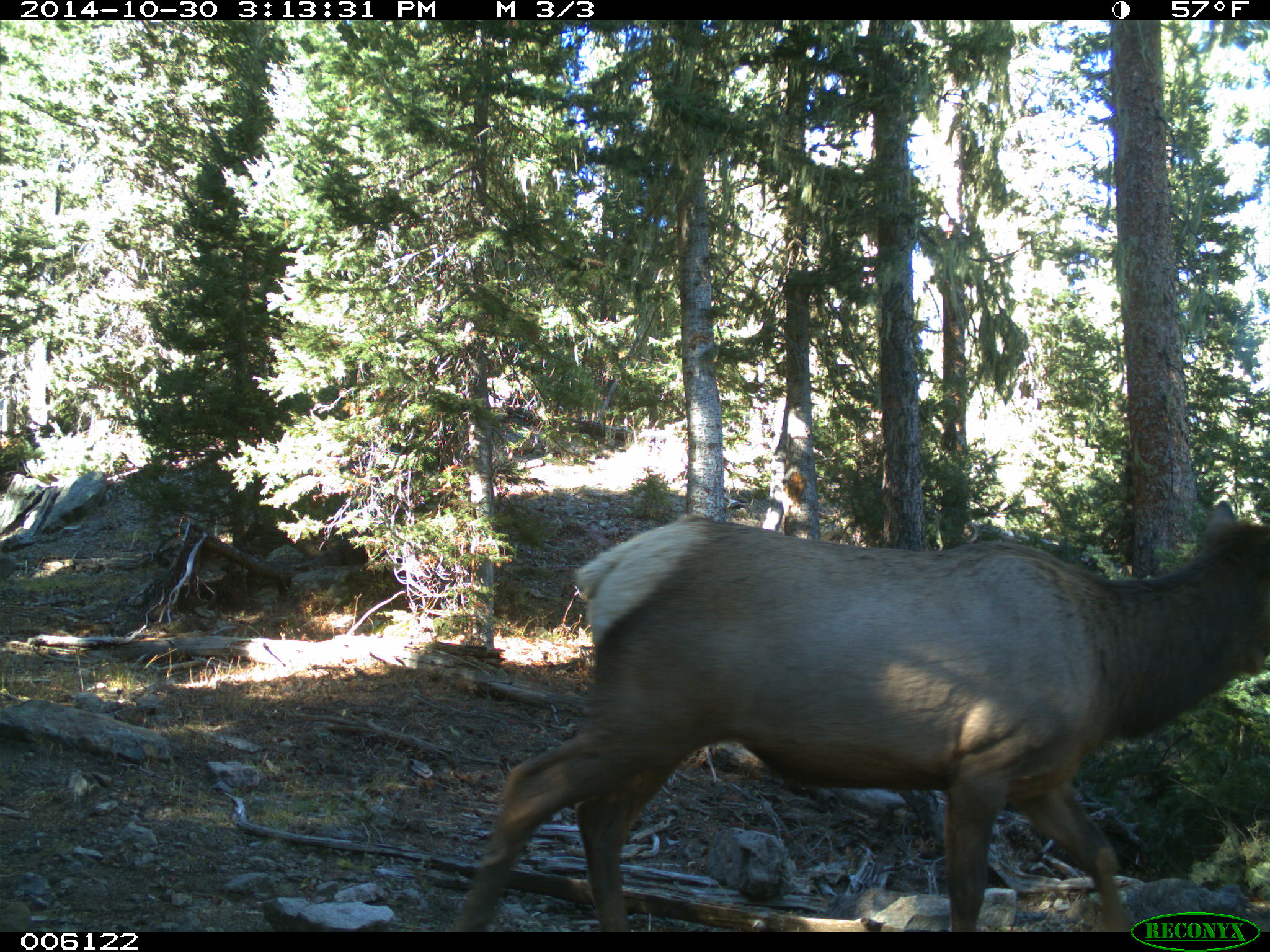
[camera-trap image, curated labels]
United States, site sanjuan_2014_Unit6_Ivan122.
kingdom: Animalia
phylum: Chordata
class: Mammalia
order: Artiodactyla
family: Cervidae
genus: Cervus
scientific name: Cervus elaphus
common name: red deer